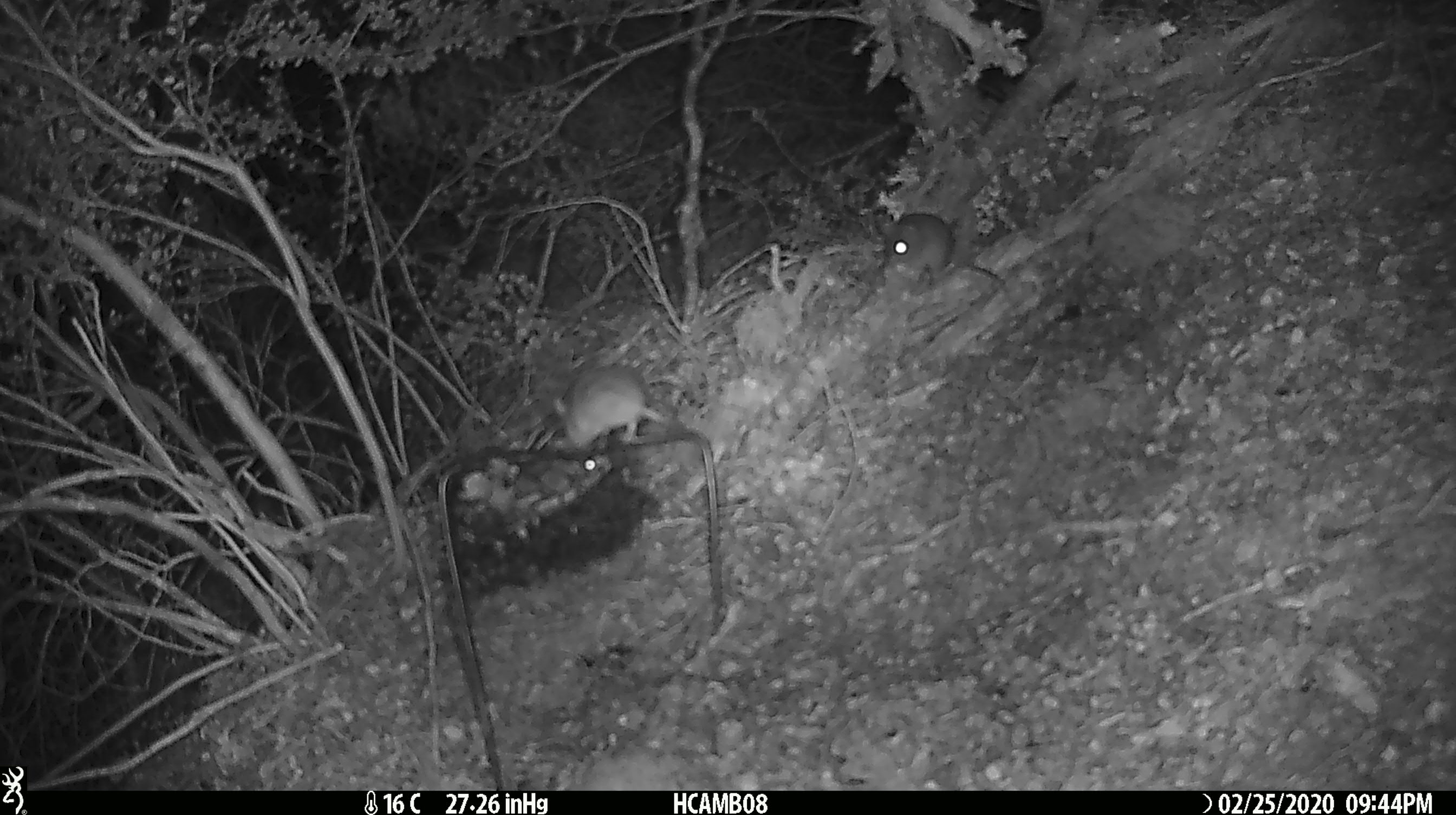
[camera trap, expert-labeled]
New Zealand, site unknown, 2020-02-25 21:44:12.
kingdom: Animalia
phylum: Chordata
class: Mammalia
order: Rodentia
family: Muridae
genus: Mus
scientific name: Mus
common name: mouse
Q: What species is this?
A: Mouse (Mus).